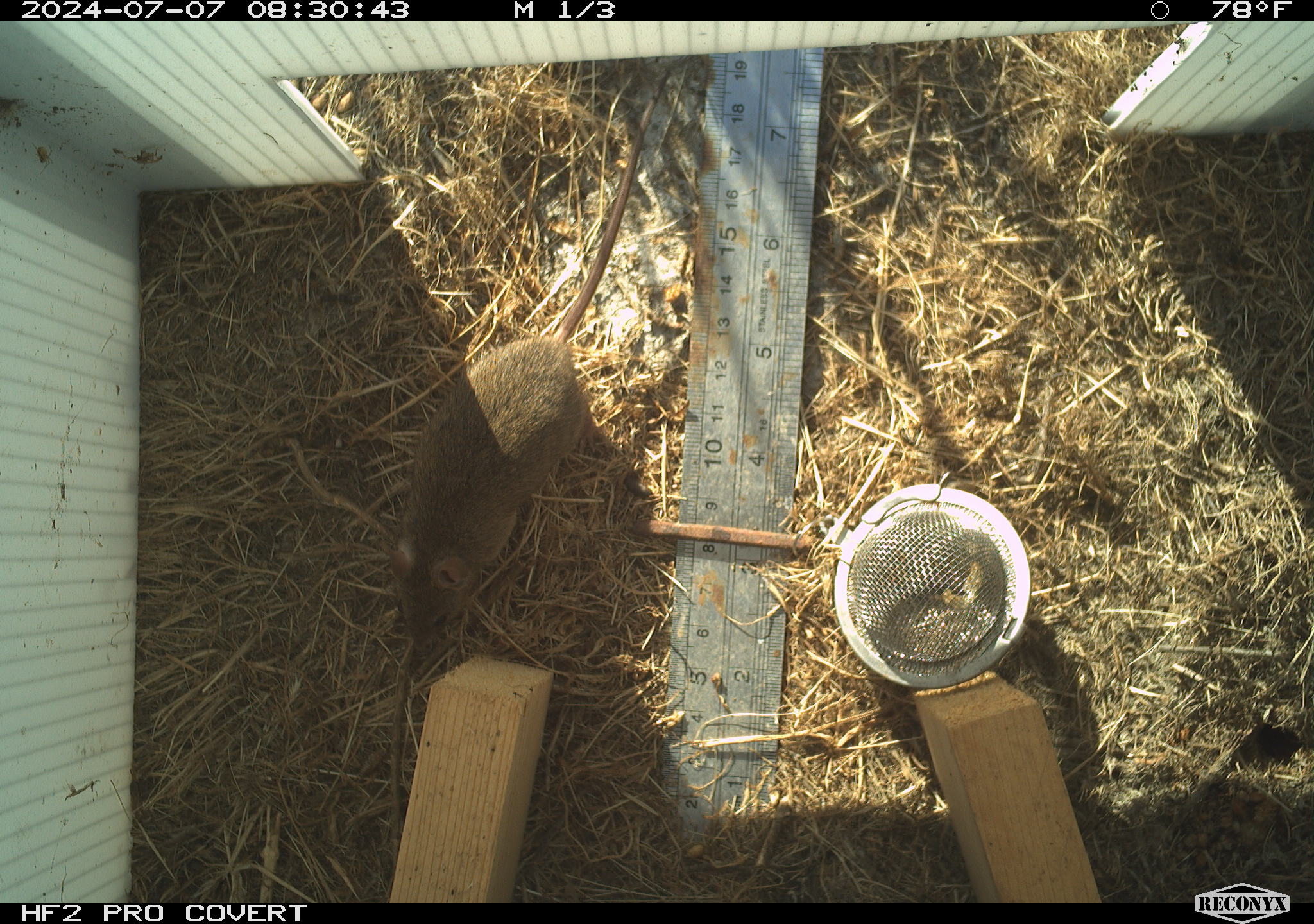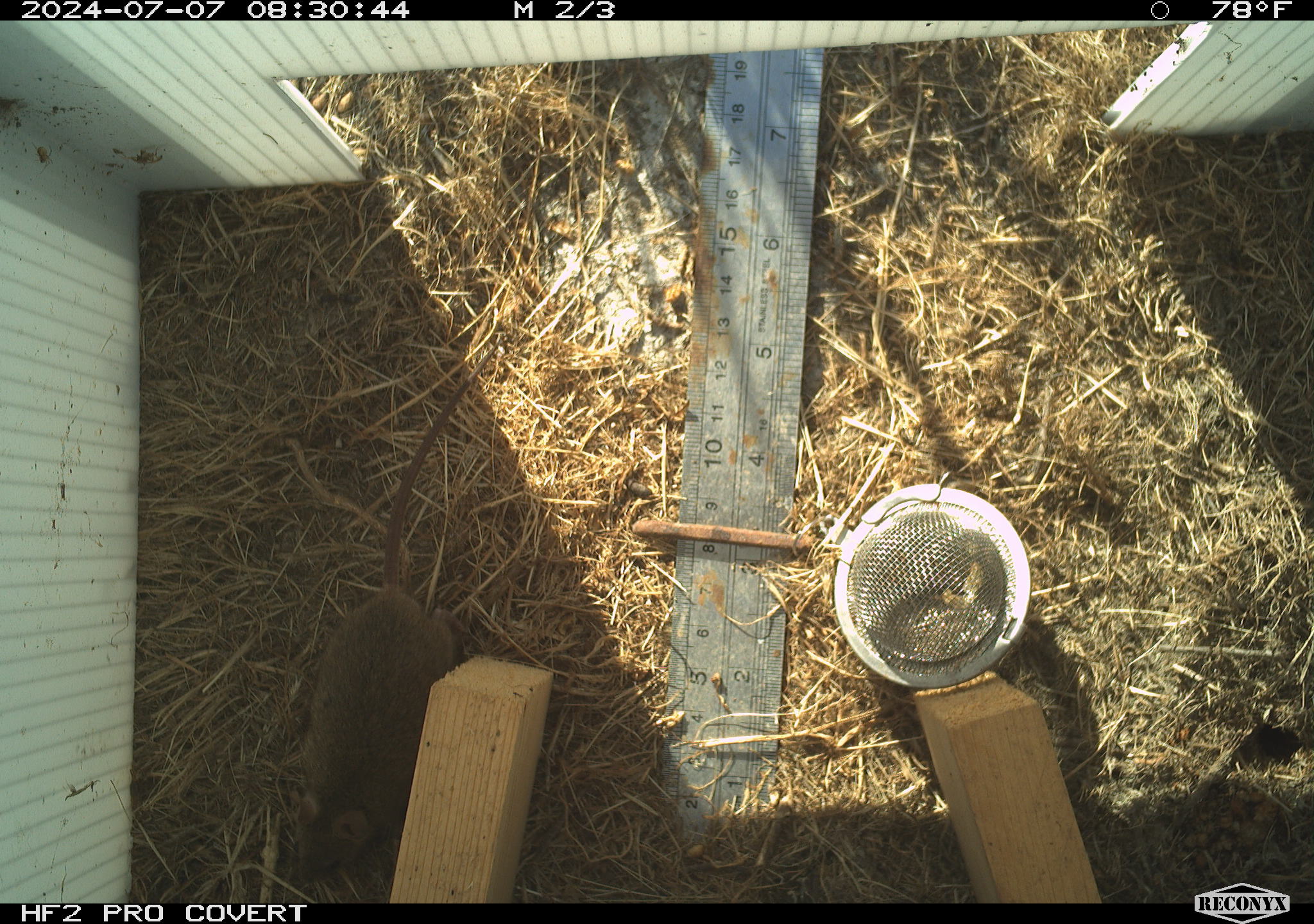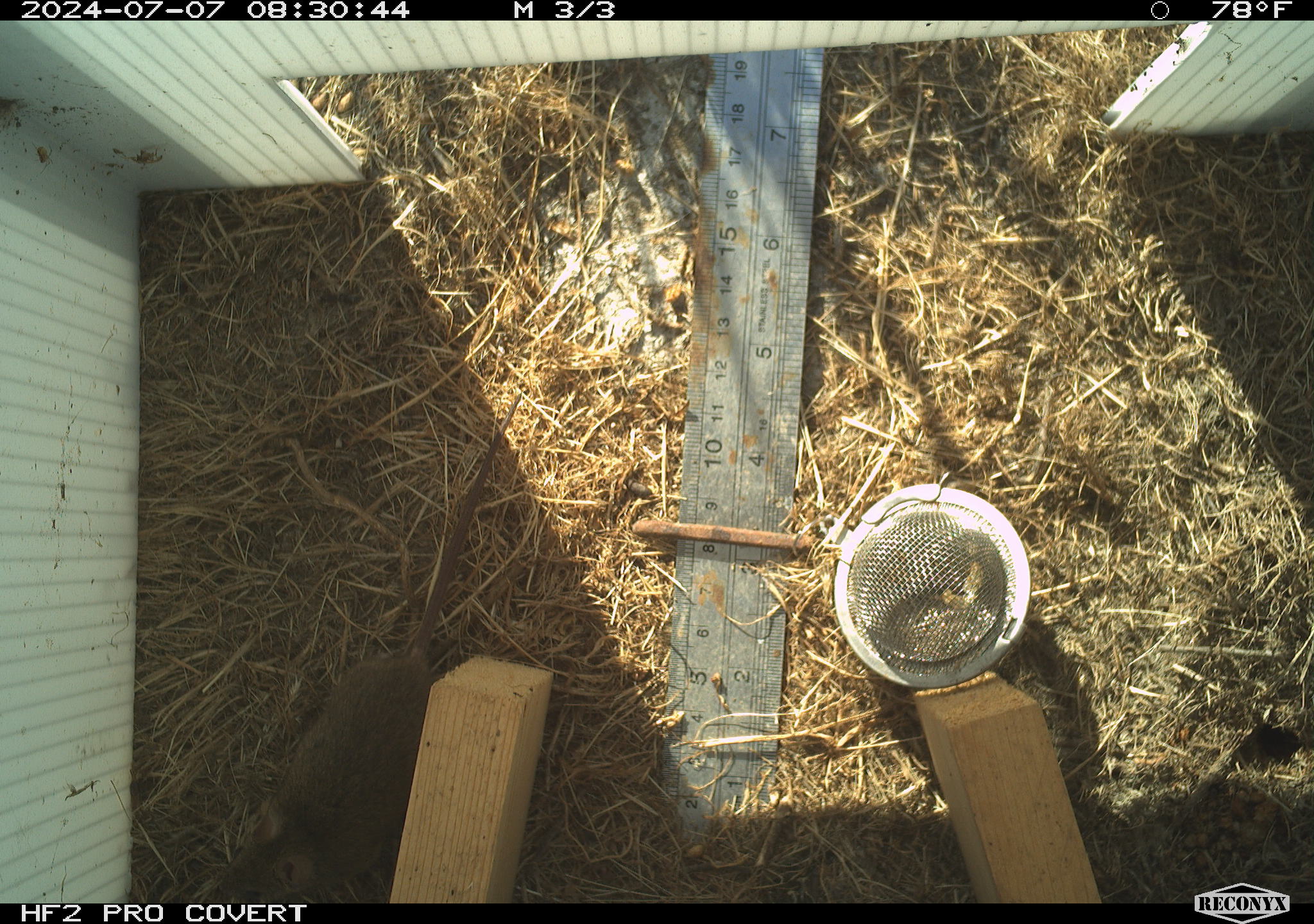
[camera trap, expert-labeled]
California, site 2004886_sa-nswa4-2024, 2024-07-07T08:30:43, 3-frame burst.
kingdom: Animalia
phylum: Chordata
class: Mammalia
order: Rodentia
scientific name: Rodentia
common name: mouse species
Mouse species (Rodentia).